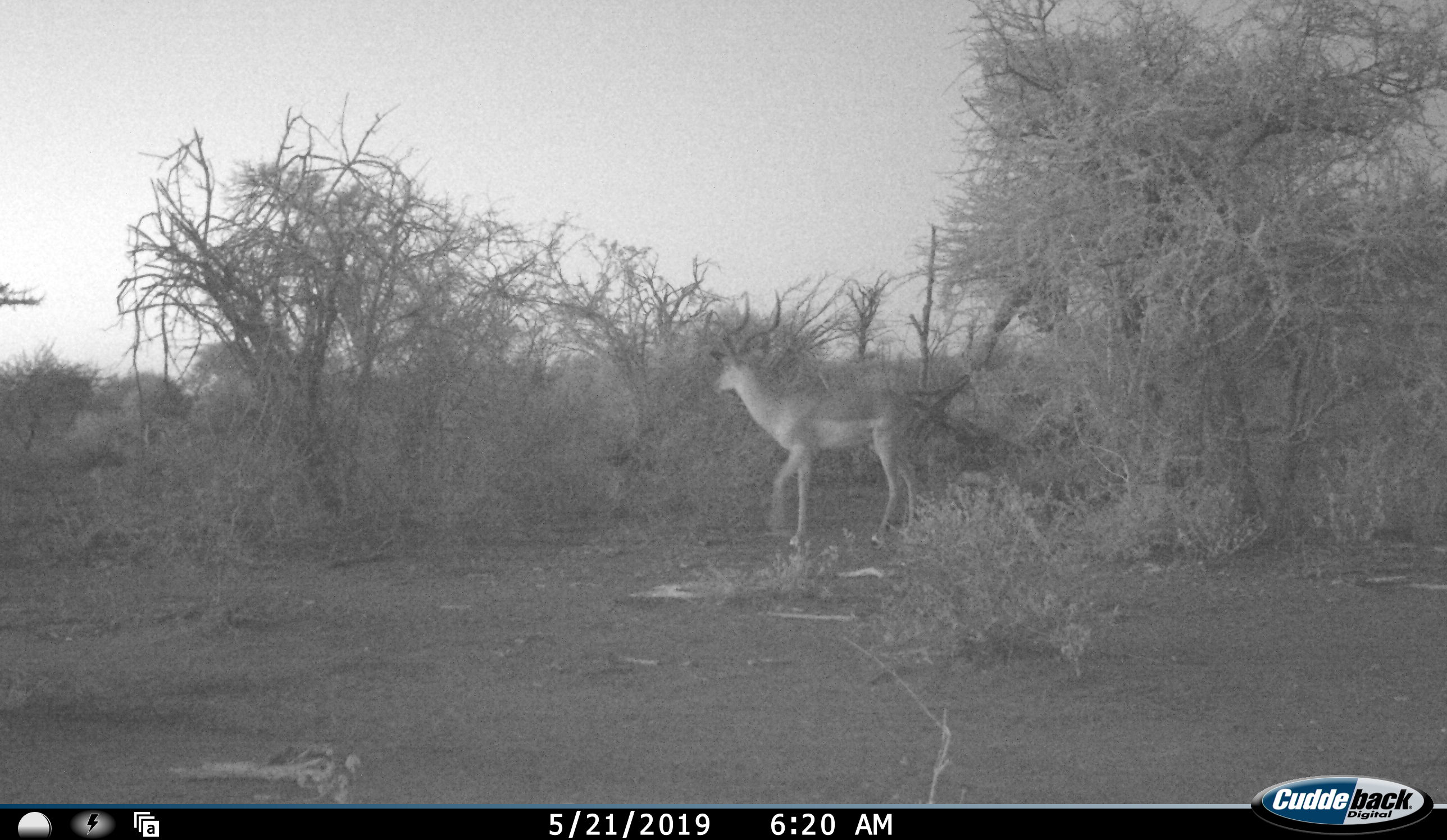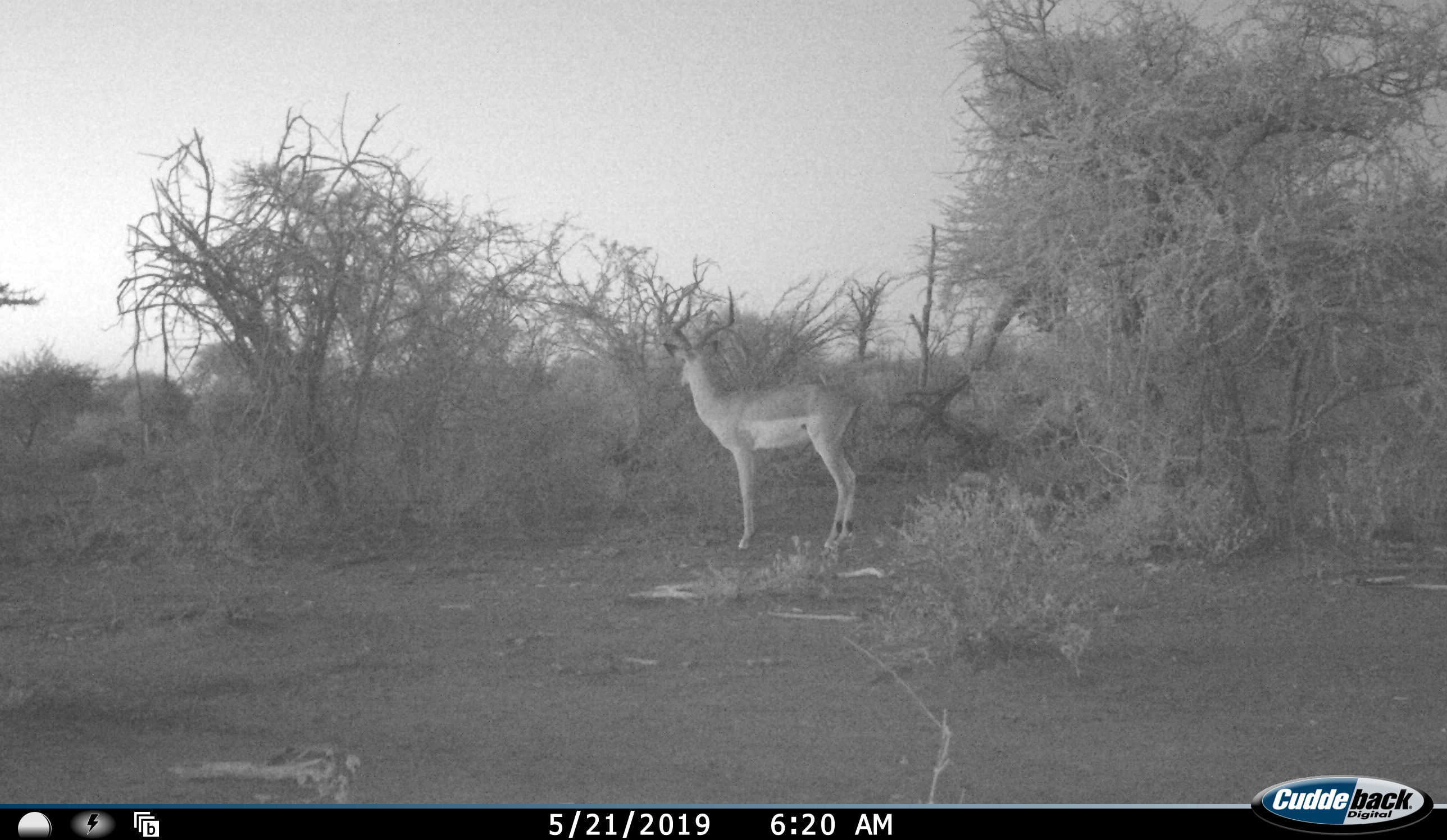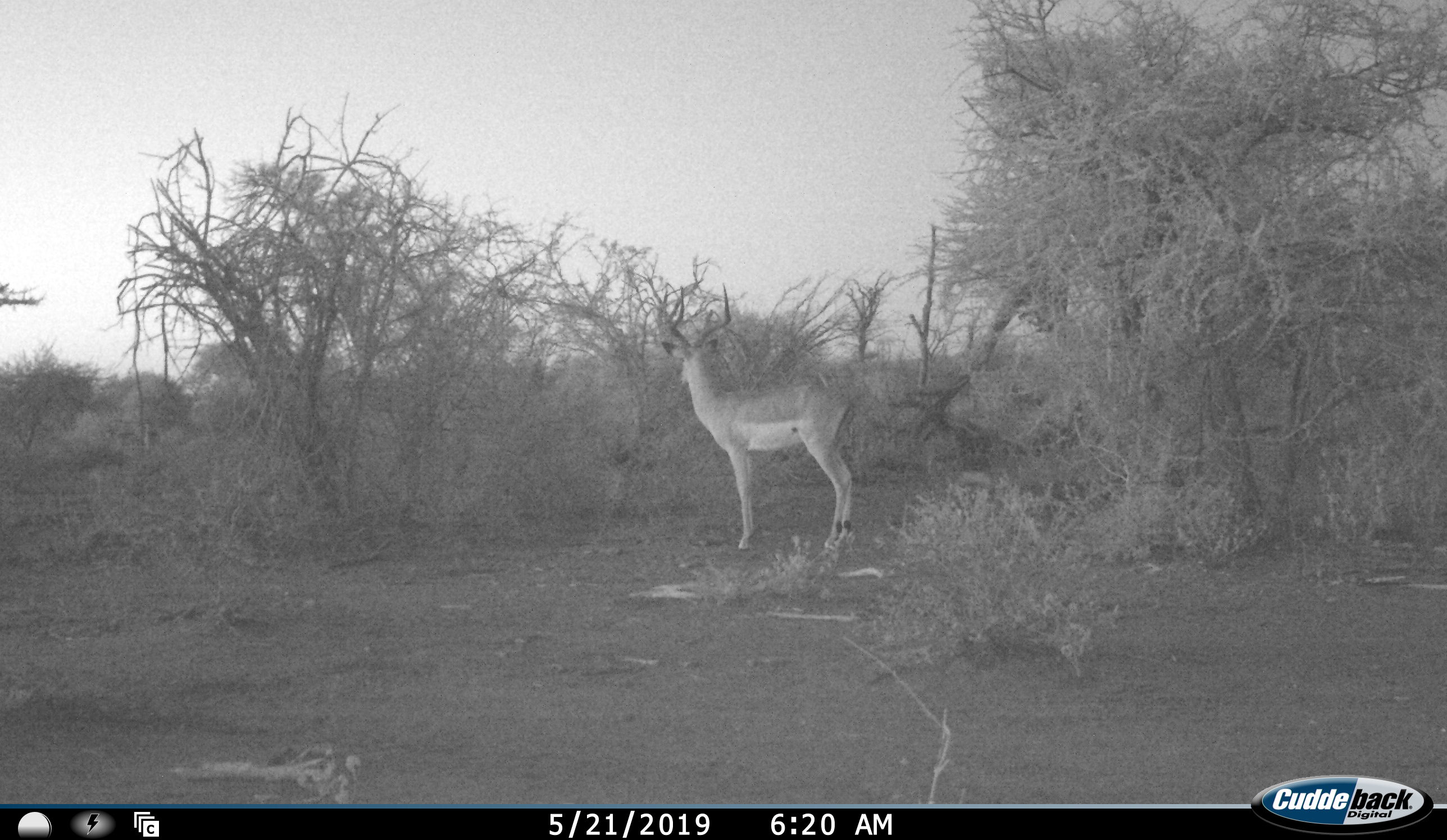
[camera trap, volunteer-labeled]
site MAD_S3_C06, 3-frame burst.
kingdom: Animalia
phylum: Chordata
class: Mammalia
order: Artiodactyla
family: Bovidae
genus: Aepyceros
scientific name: Aepyceros melampus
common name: impala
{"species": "impala (Aepyceros melampus)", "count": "1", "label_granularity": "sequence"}